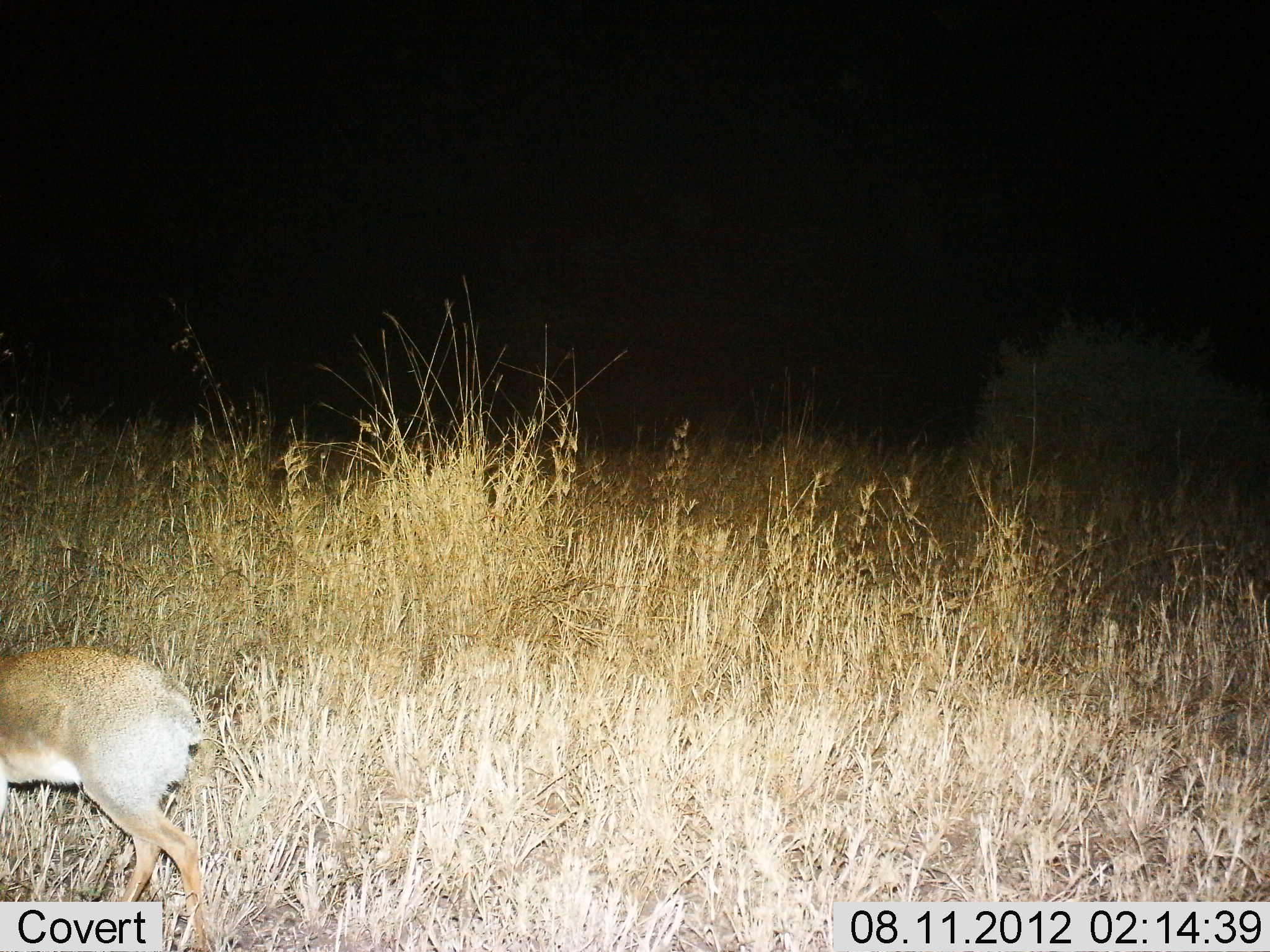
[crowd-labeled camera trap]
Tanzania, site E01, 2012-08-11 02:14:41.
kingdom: Animalia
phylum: Chordata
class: Mammalia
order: Artiodactyla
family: Bovidae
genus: Madoqua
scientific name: Madoqua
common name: dikdik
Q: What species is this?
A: Dikdik (Madoqua).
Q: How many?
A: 1.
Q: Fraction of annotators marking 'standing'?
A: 30%.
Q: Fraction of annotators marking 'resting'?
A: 0%.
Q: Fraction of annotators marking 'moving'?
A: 60%.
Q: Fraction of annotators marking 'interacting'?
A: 0%.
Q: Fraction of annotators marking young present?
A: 0%.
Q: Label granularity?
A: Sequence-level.